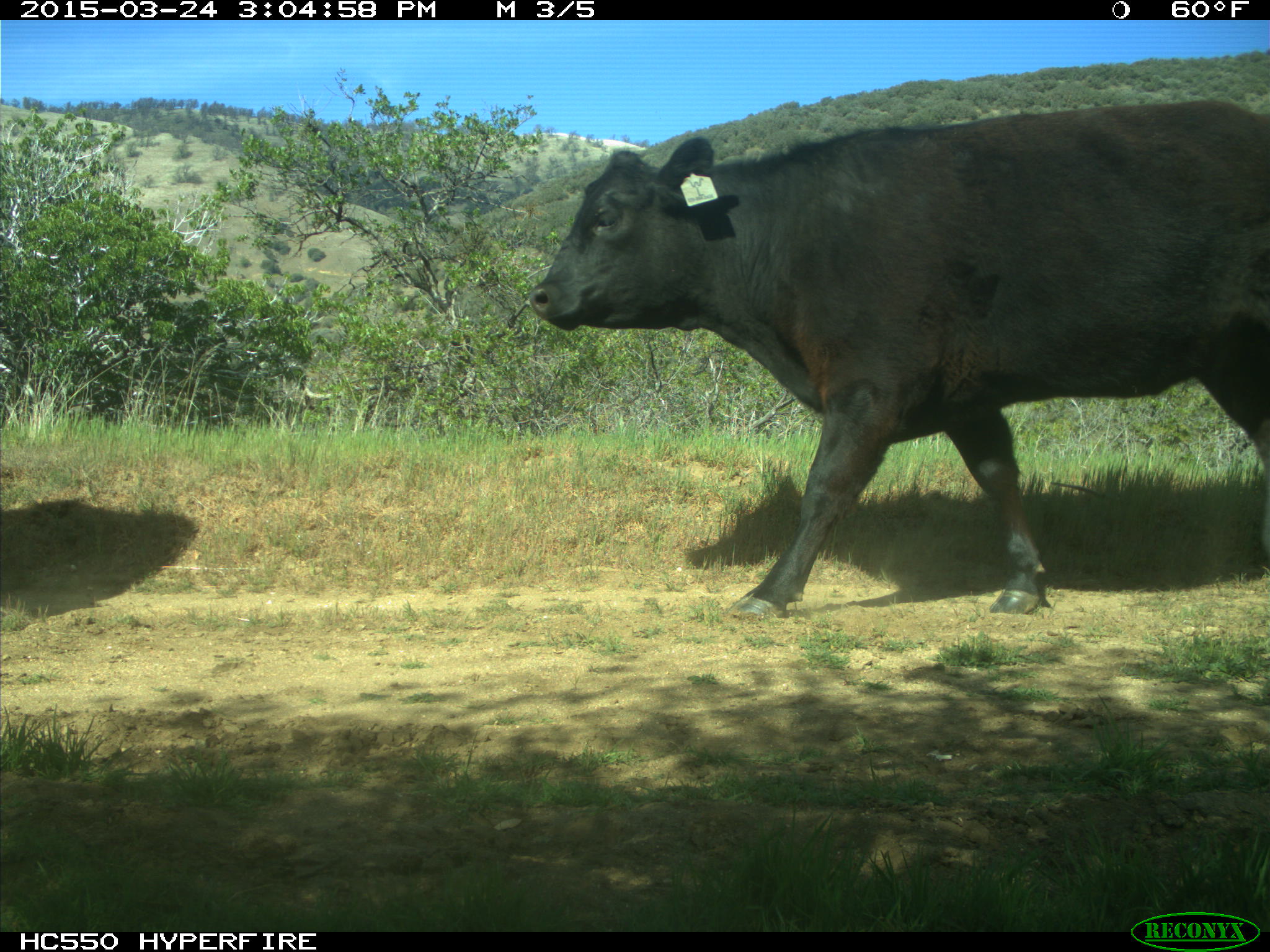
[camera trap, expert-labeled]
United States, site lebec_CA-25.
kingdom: Animalia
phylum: Chordata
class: Mammalia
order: Artiodactyla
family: Bovidae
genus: Bos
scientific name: Bos taurus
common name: domestic cow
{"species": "Bos taurus (domestic cow)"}